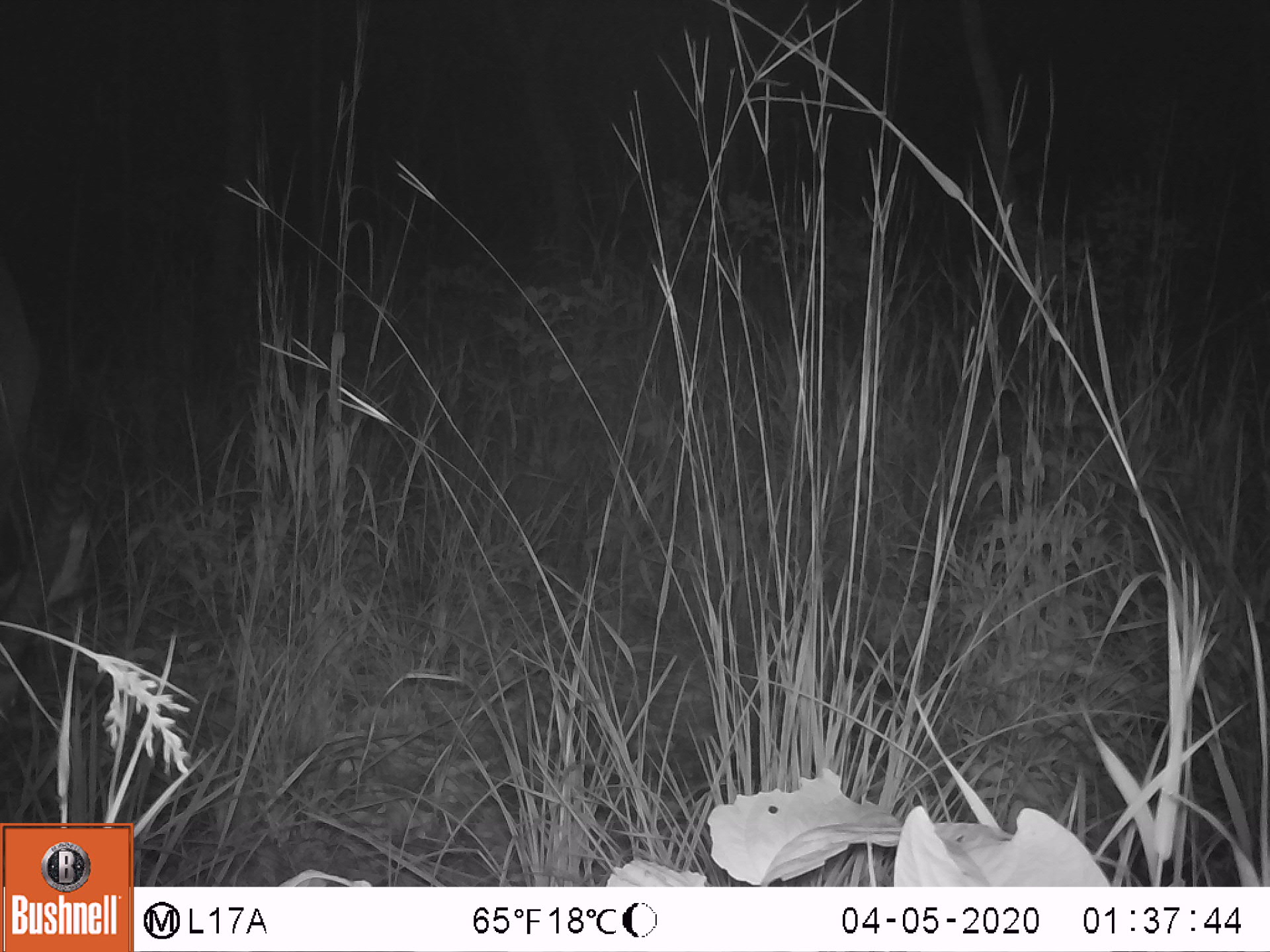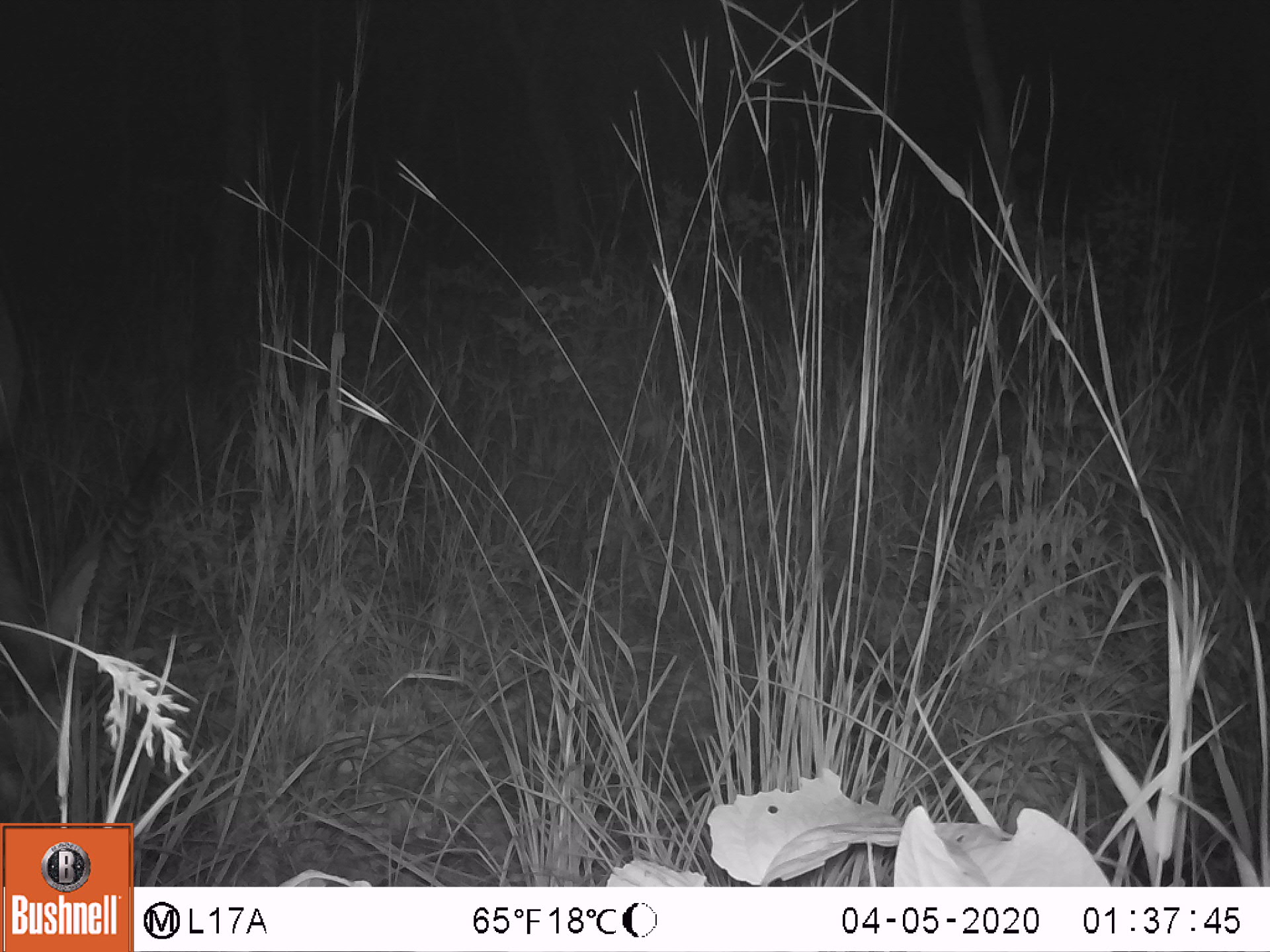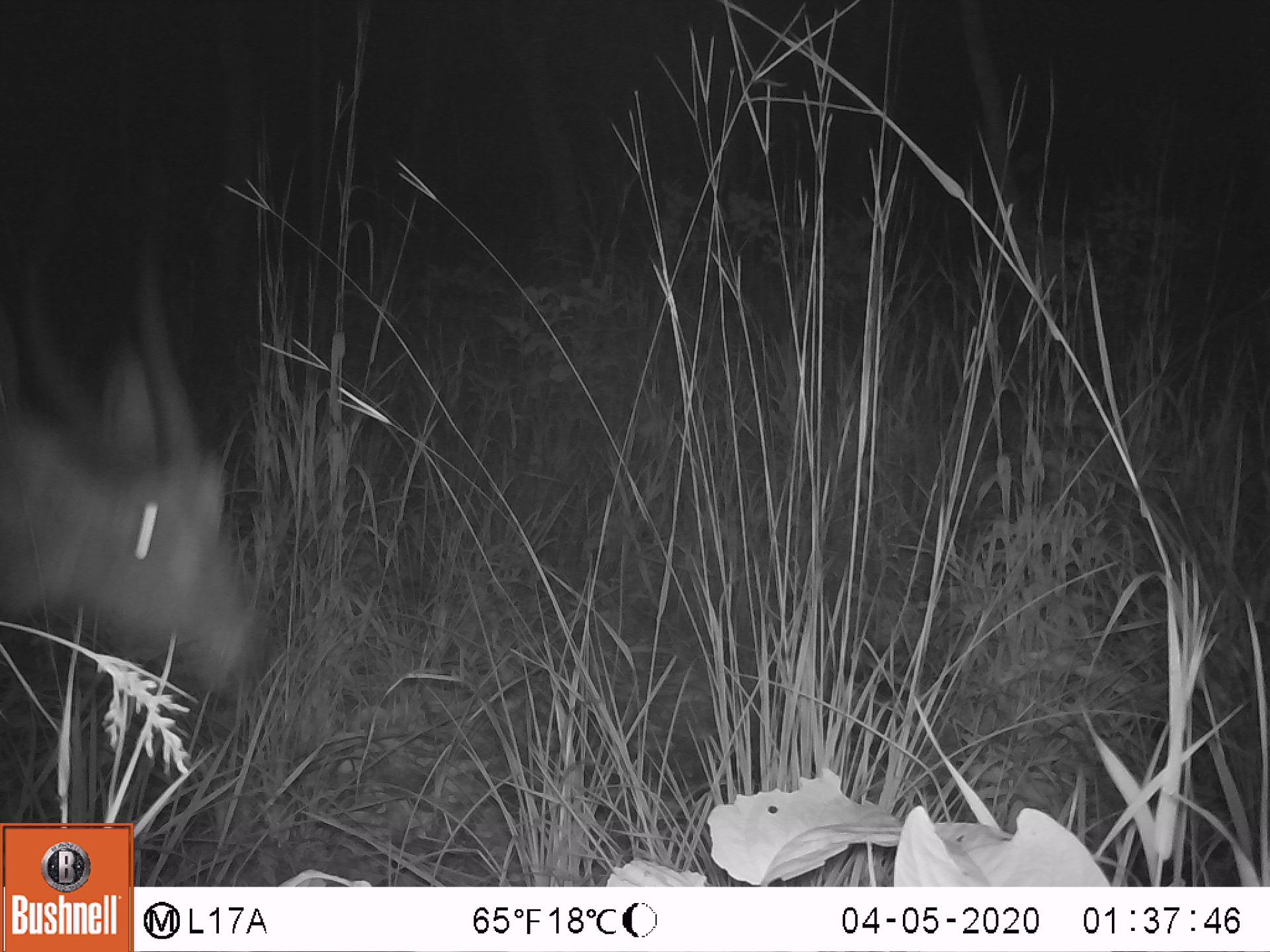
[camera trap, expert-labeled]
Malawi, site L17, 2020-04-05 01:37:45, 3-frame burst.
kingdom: Animalia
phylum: Chordata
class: Mammalia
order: Artiodactyla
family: Bovidae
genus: Kobus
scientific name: Kobus ellipsiprymnus ellipsiprymnus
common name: common waterbuck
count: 1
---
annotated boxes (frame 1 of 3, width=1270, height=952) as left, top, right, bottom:
common waterbuck: 0, 247, 121, 728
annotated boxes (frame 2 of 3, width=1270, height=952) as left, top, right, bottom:
common waterbuck: 3, 404, 177, 818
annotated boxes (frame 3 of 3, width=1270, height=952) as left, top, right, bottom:
common waterbuck: 0, 180, 256, 691